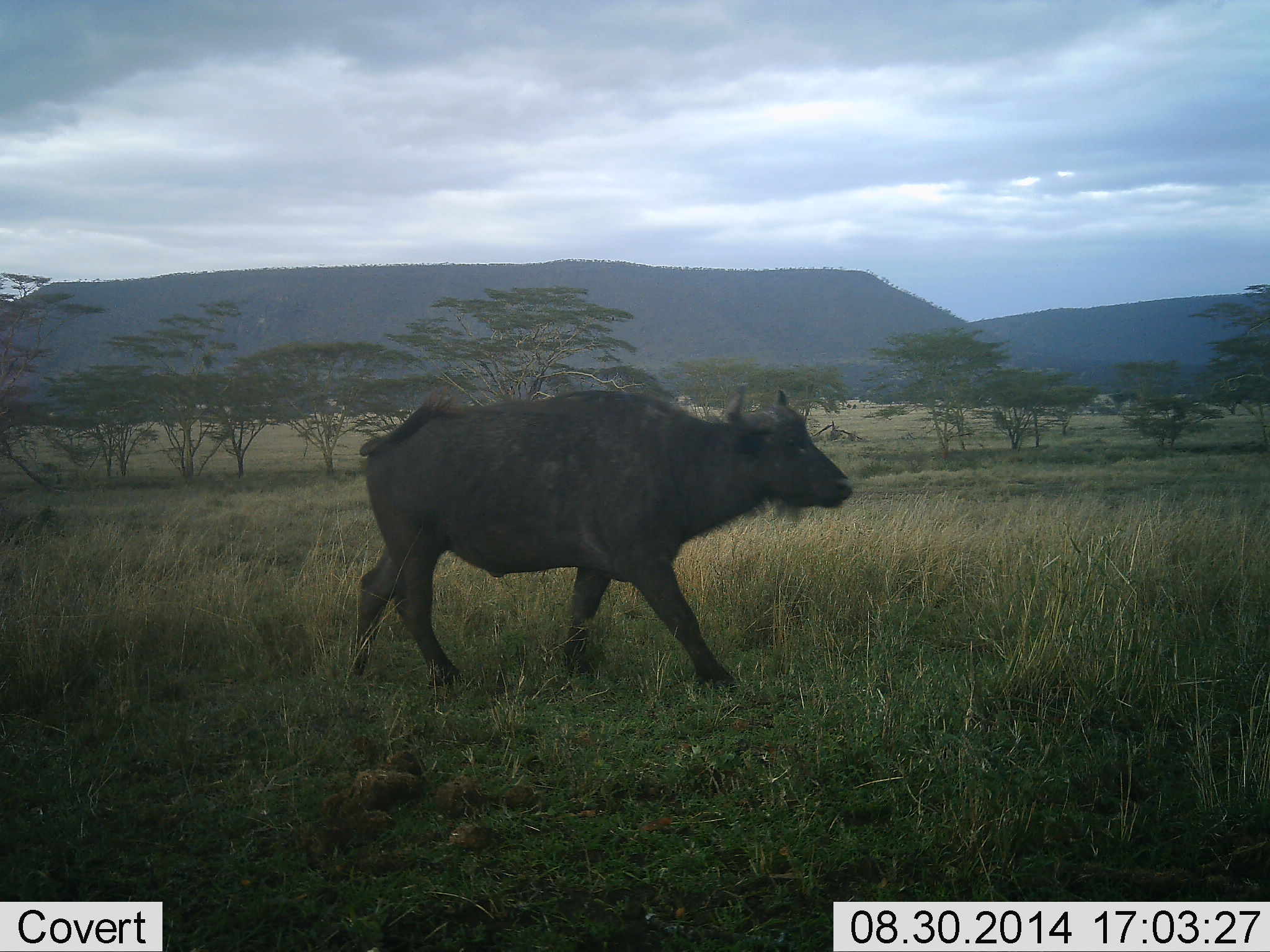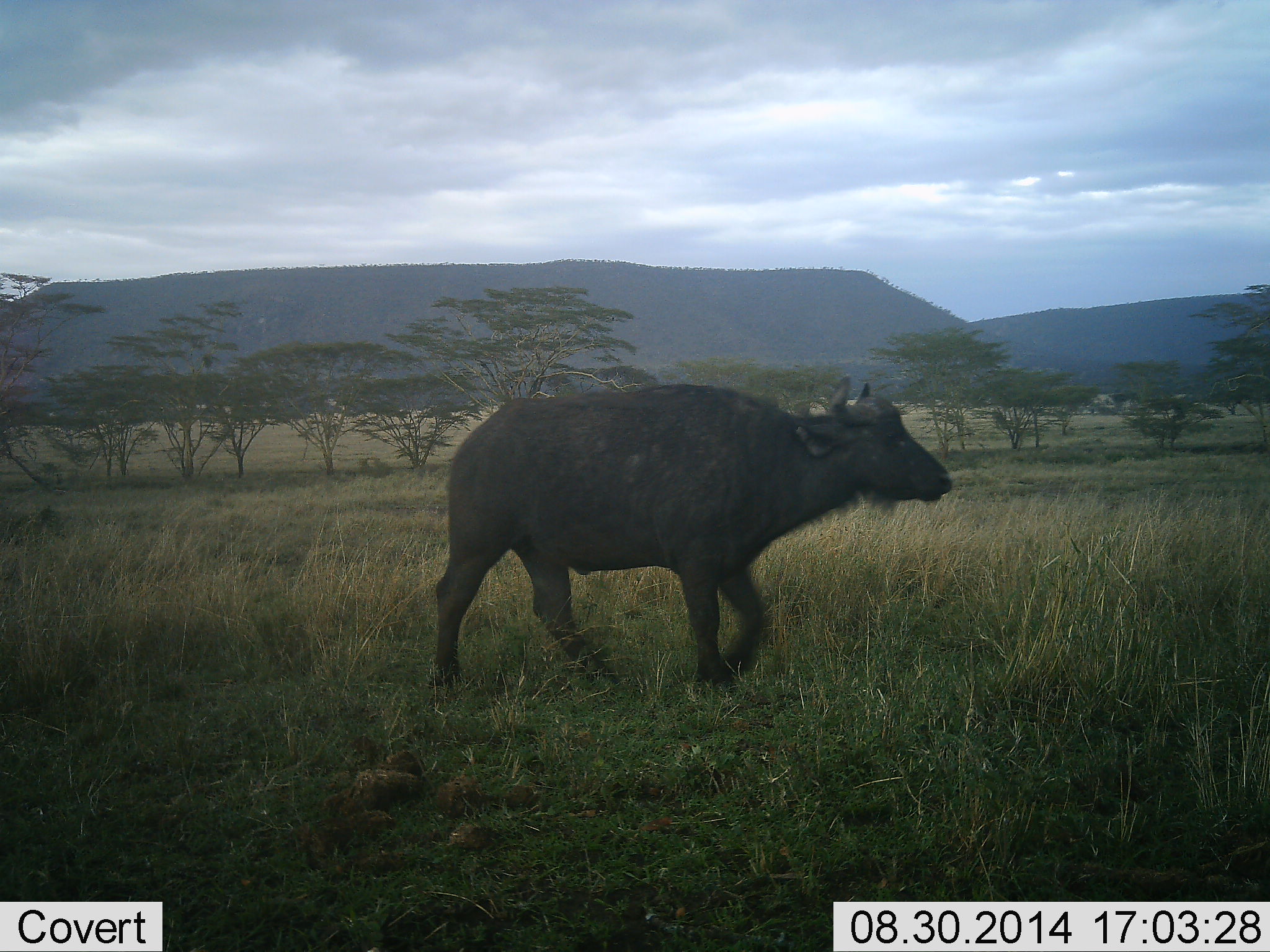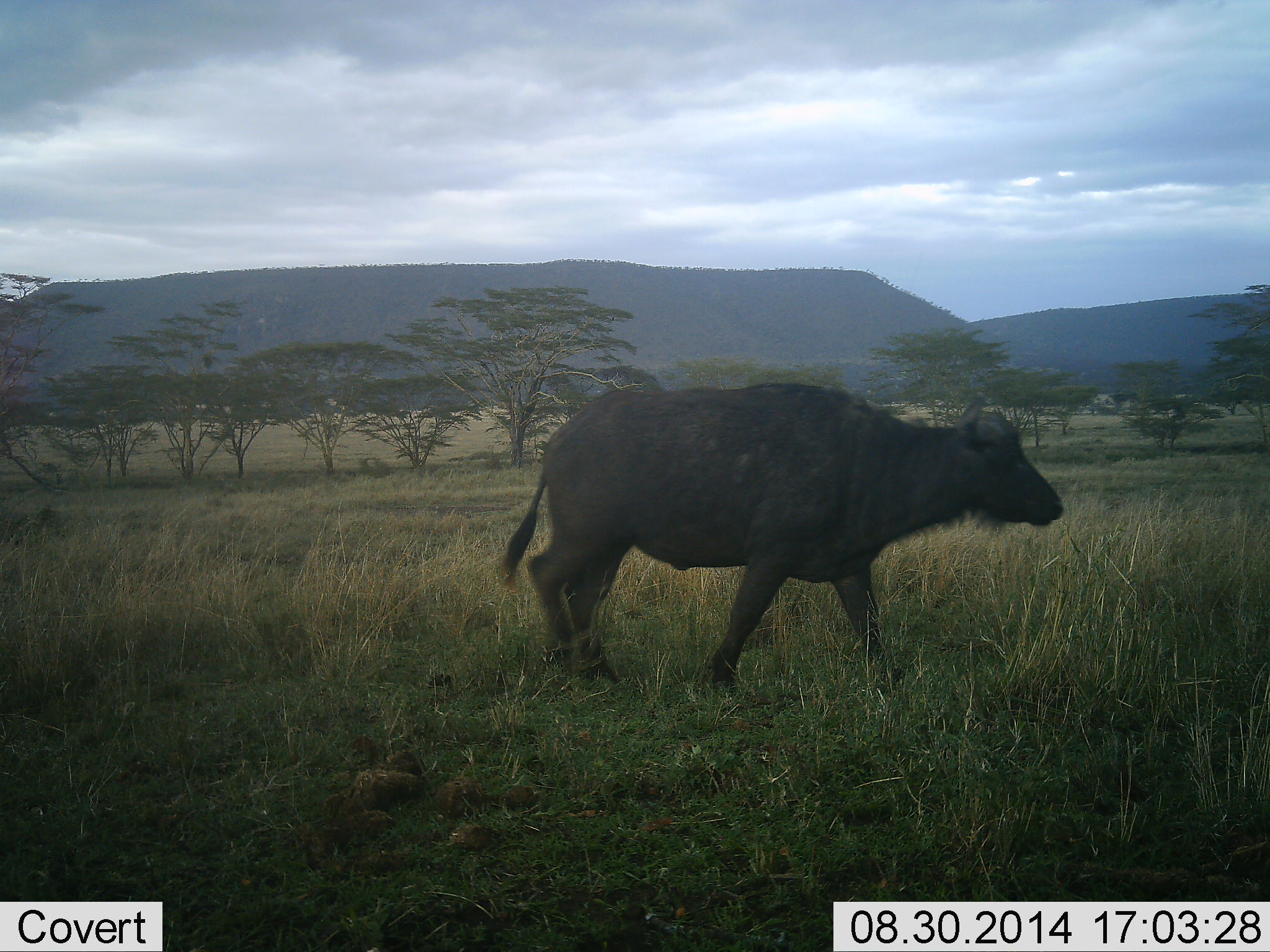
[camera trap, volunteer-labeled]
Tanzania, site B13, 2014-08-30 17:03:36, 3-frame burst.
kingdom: Animalia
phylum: Chordata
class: Mammalia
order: Artiodactyla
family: Bovidae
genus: Syncerus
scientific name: Syncerus caffer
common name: cape buffalo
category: buffalo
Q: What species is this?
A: Buffalo (cape buffalo) (Syncerus caffer).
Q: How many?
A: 1.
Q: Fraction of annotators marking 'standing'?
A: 10%.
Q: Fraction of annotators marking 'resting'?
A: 0%.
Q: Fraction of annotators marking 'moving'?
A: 100%.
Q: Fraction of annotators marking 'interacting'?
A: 0%.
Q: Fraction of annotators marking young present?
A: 10%.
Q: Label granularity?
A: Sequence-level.